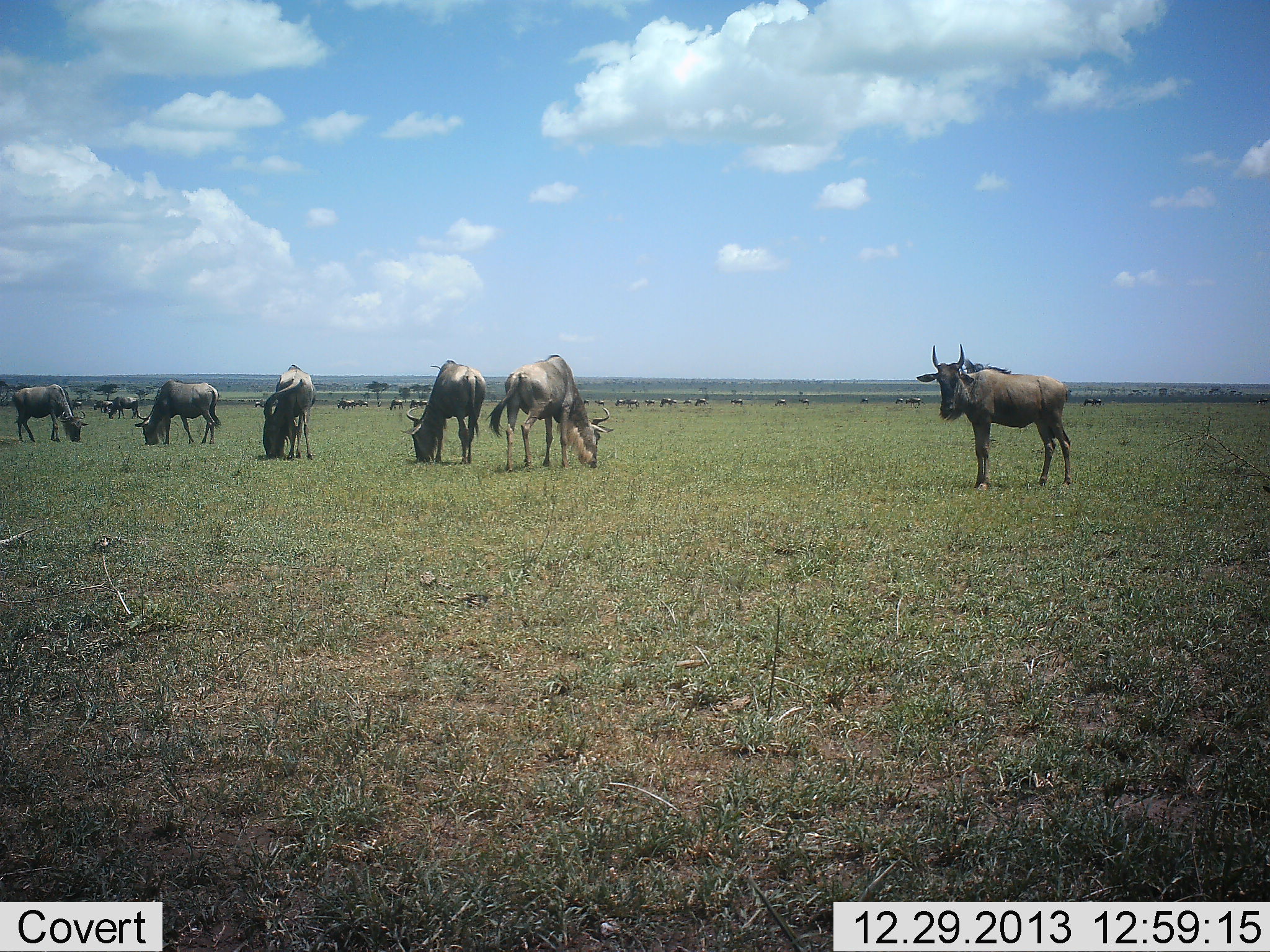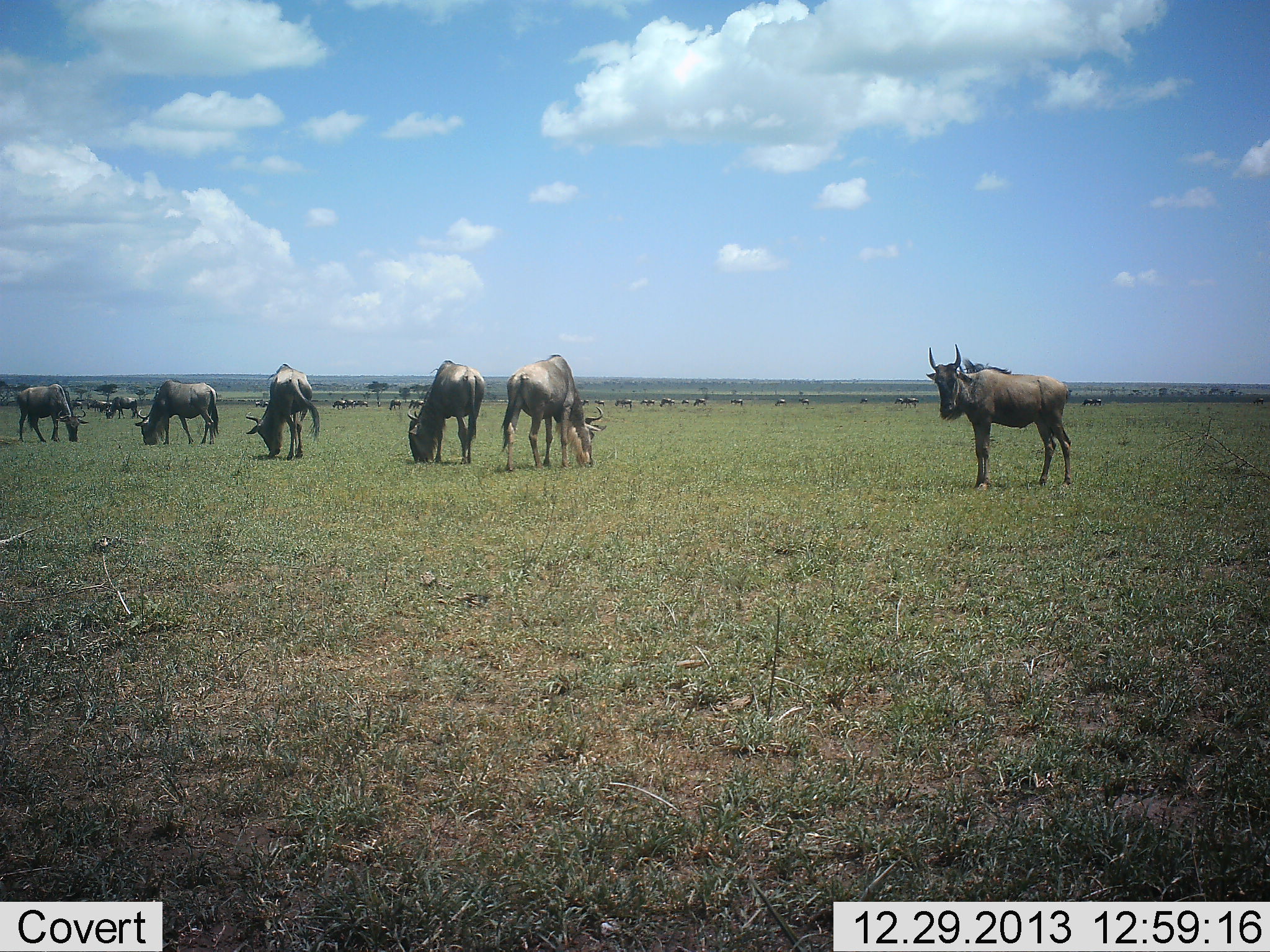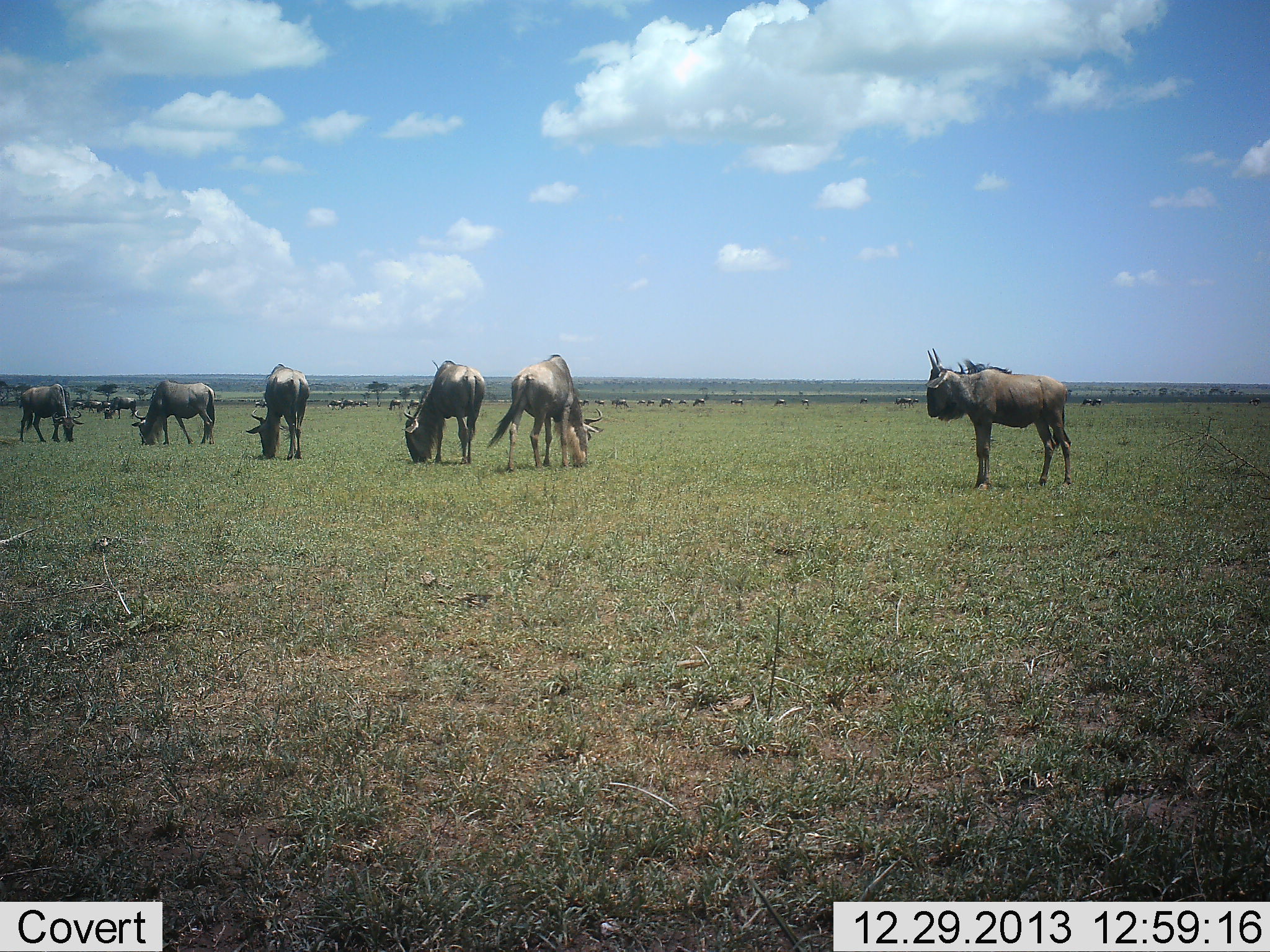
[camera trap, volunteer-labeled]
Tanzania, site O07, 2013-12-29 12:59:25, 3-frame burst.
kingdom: Animalia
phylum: Chordata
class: Mammalia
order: Artiodactyla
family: Bovidae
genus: Connochaetes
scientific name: Connochaetes taurinus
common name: blue wildebeest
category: wildebeest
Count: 11-50.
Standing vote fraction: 50%.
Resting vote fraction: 0%.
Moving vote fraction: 20%.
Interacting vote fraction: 0%.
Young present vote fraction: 0%.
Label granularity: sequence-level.